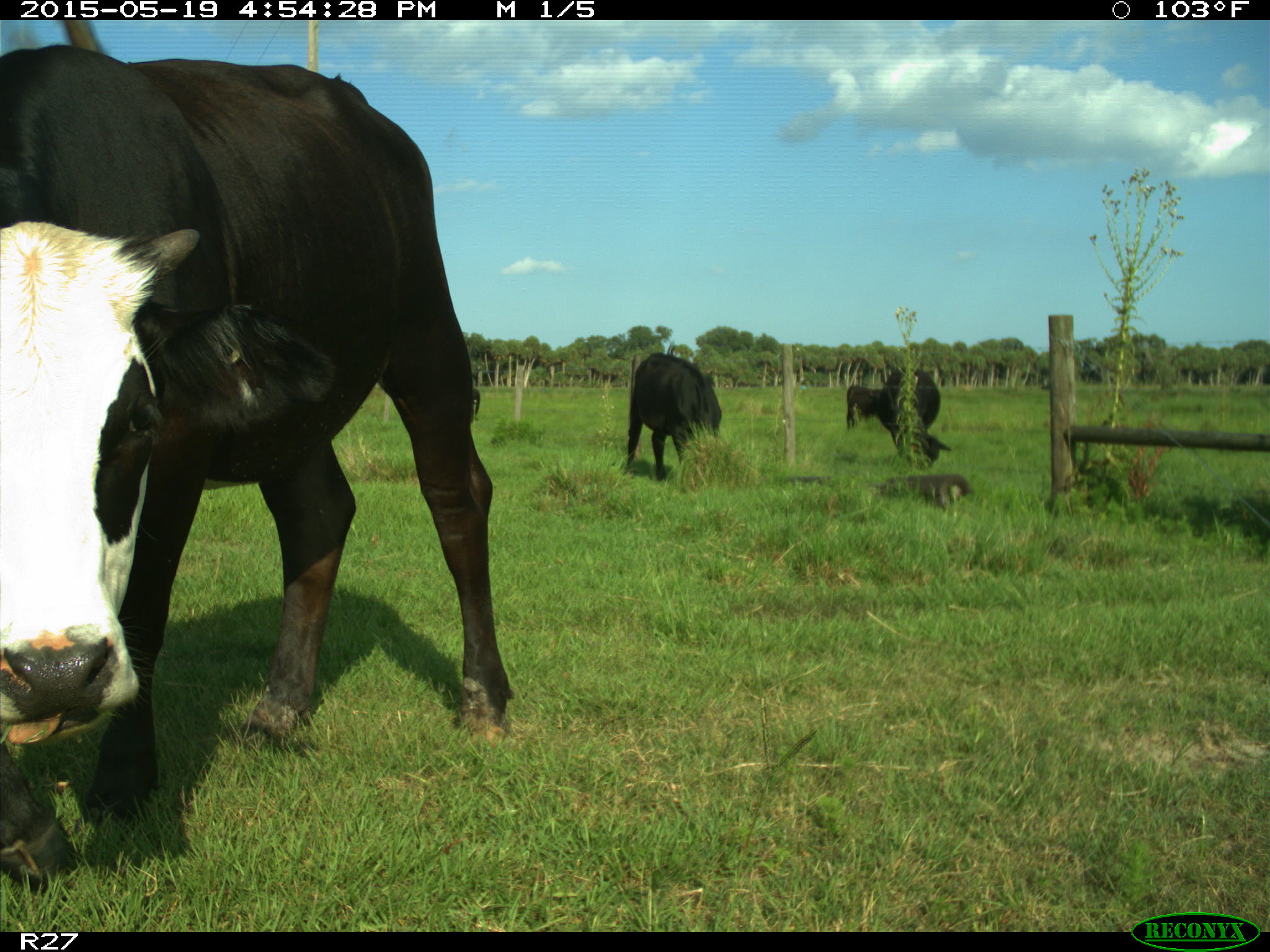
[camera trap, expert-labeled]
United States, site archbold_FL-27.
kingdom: Animalia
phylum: Chordata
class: Mammalia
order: Artiodactyla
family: Bovidae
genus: Bos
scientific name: Bos taurus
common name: domestic cow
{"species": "Bos taurus (domestic cow)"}